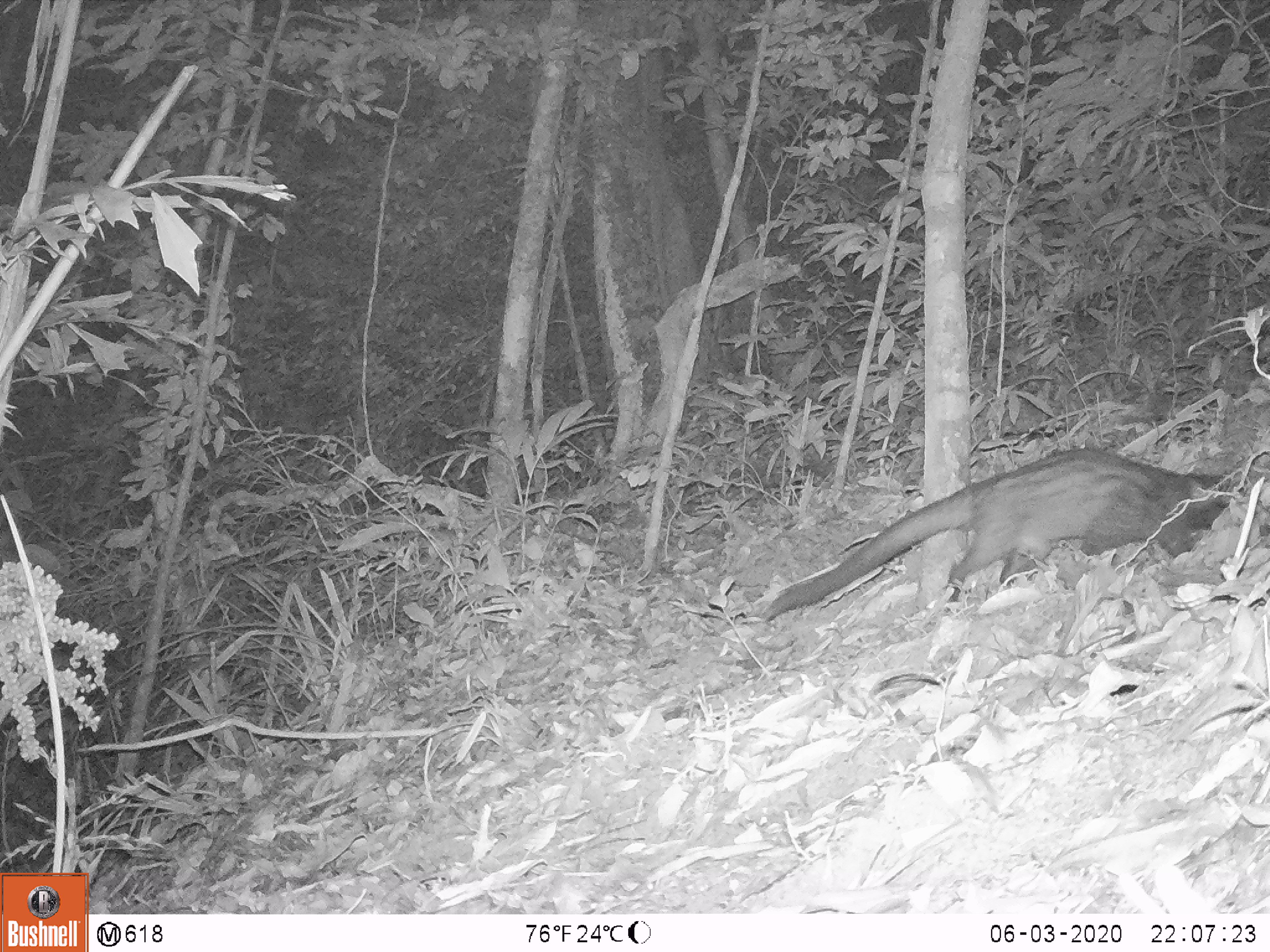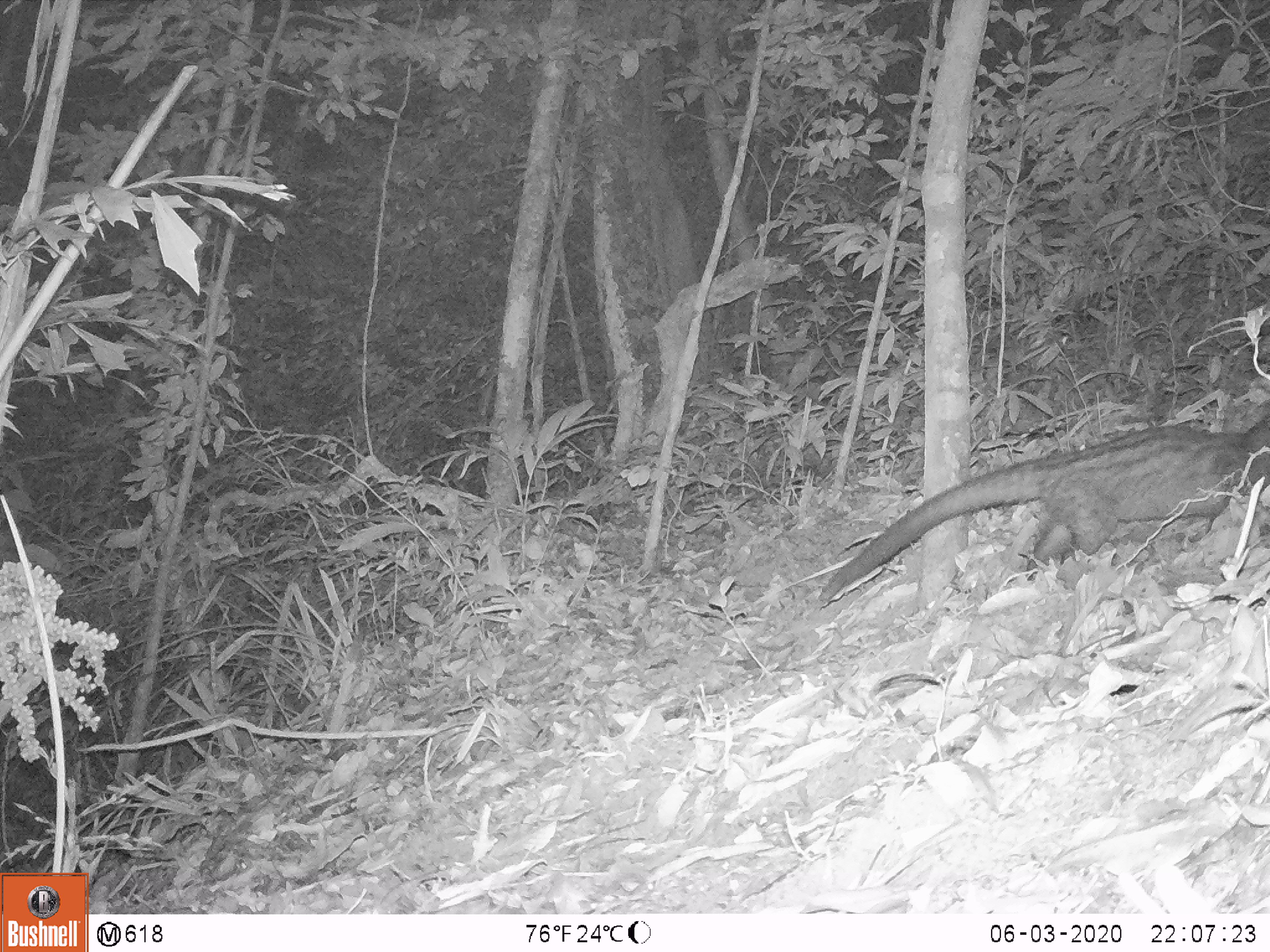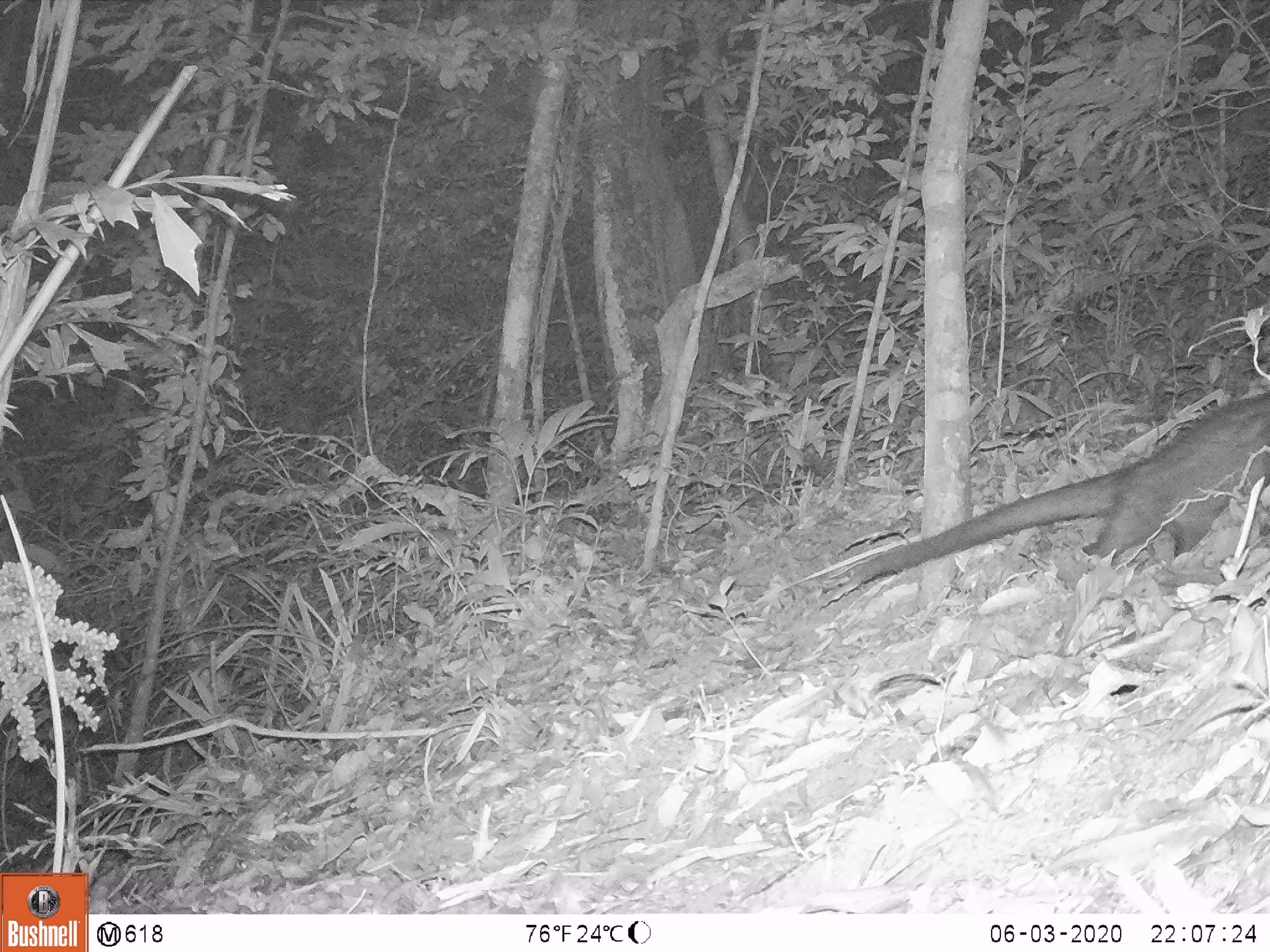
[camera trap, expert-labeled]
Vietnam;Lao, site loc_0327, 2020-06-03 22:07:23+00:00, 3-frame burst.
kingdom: Animalia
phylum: Chordata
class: Mammalia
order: Carnivora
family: Viverridae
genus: Paradoxurus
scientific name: Paradoxurus hermaphroditus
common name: common palm civet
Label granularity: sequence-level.